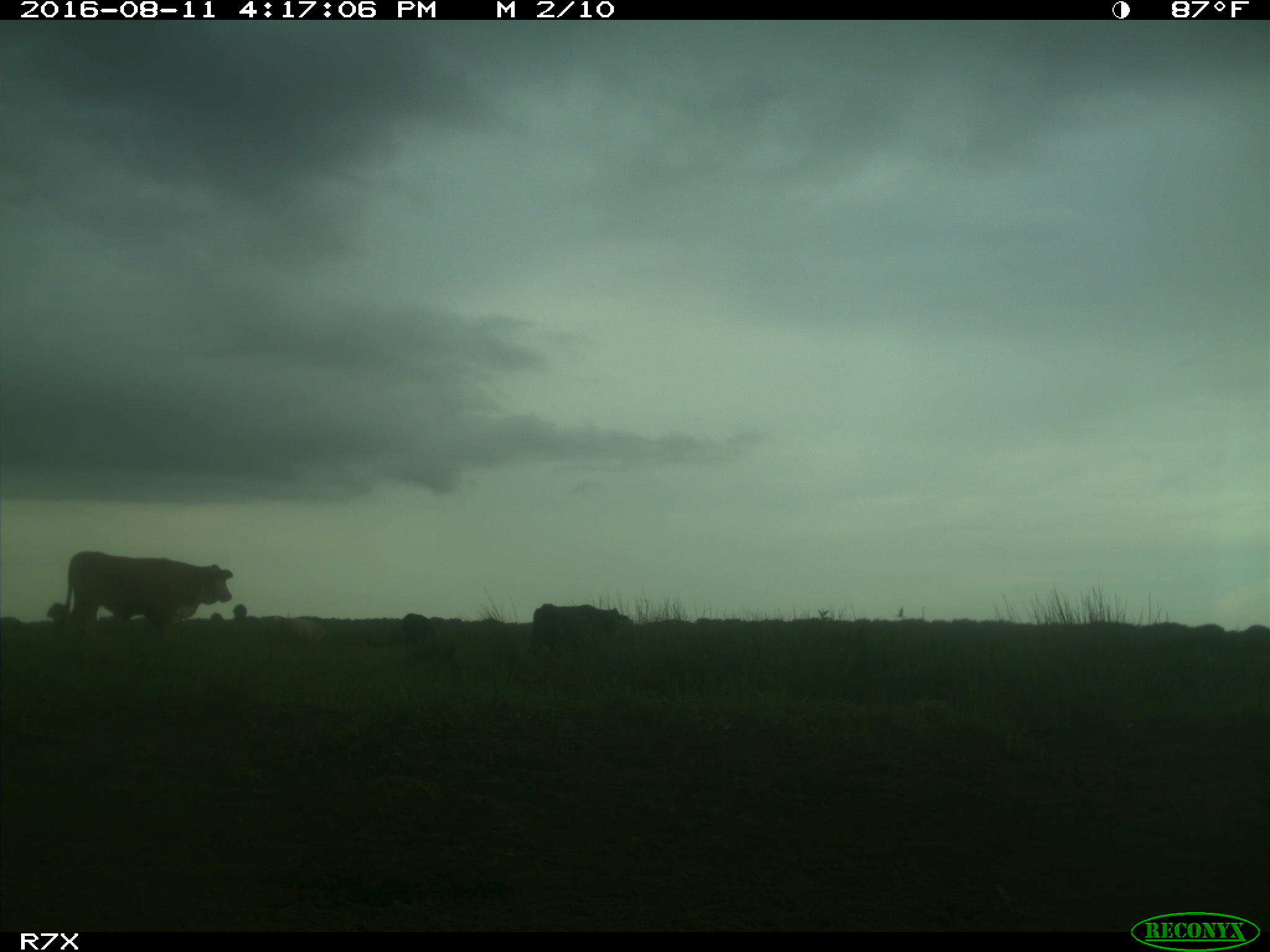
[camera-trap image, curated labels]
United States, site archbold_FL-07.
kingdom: Animalia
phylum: Chordata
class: Mammalia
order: Artiodactyla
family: Bovidae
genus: Bos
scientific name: Bos taurus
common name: domestic cow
Bos taurus (domestic cow).